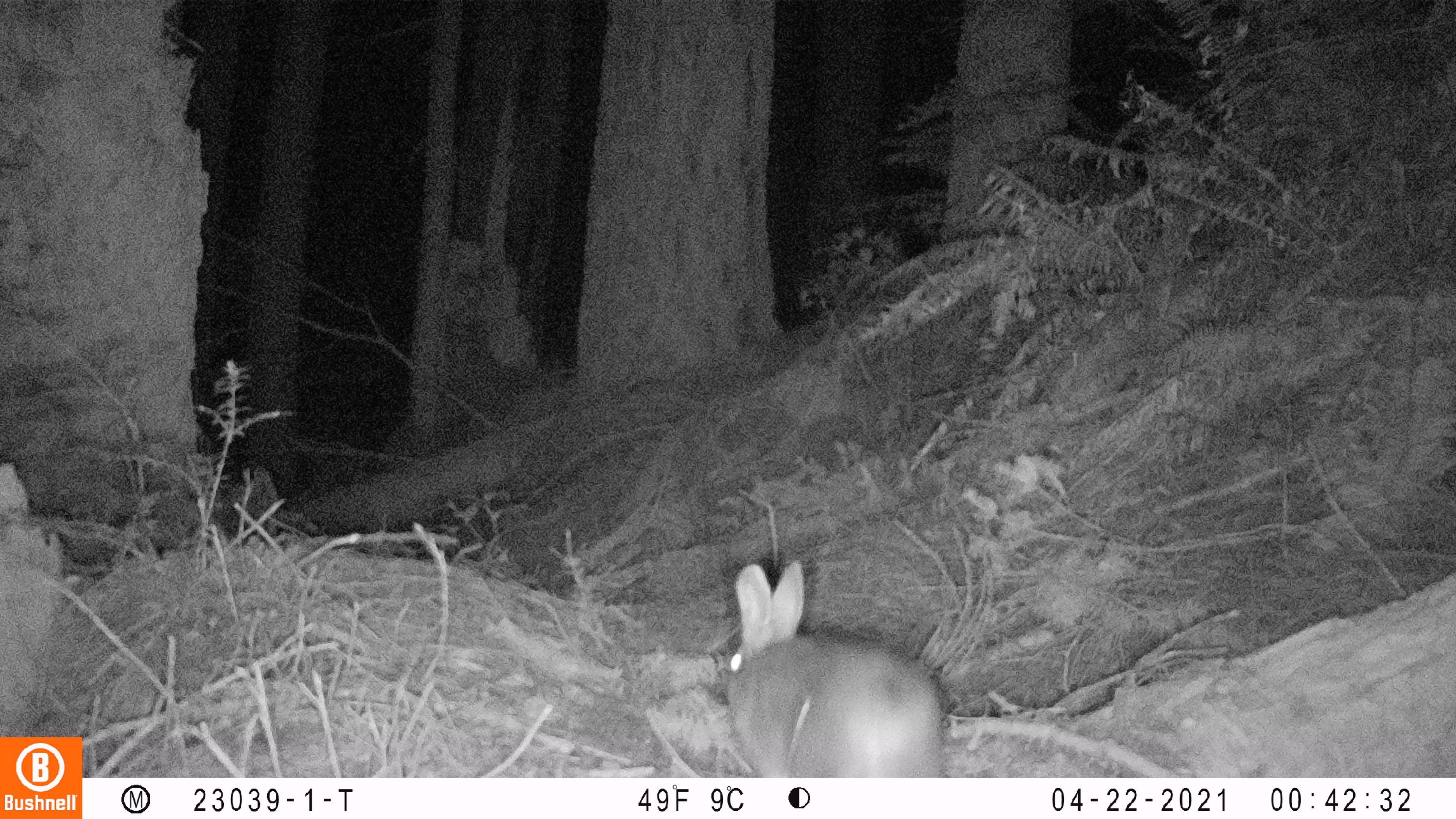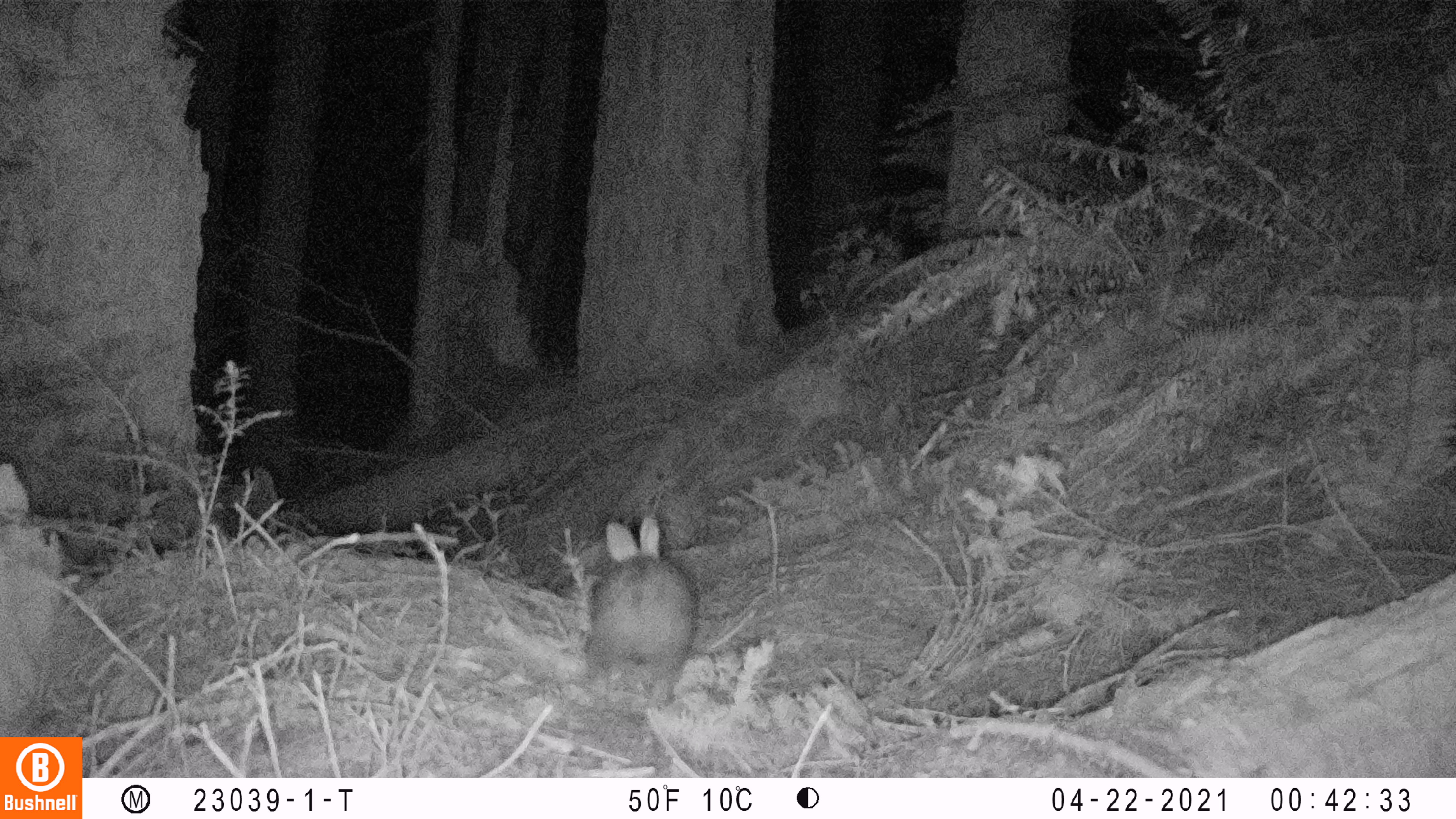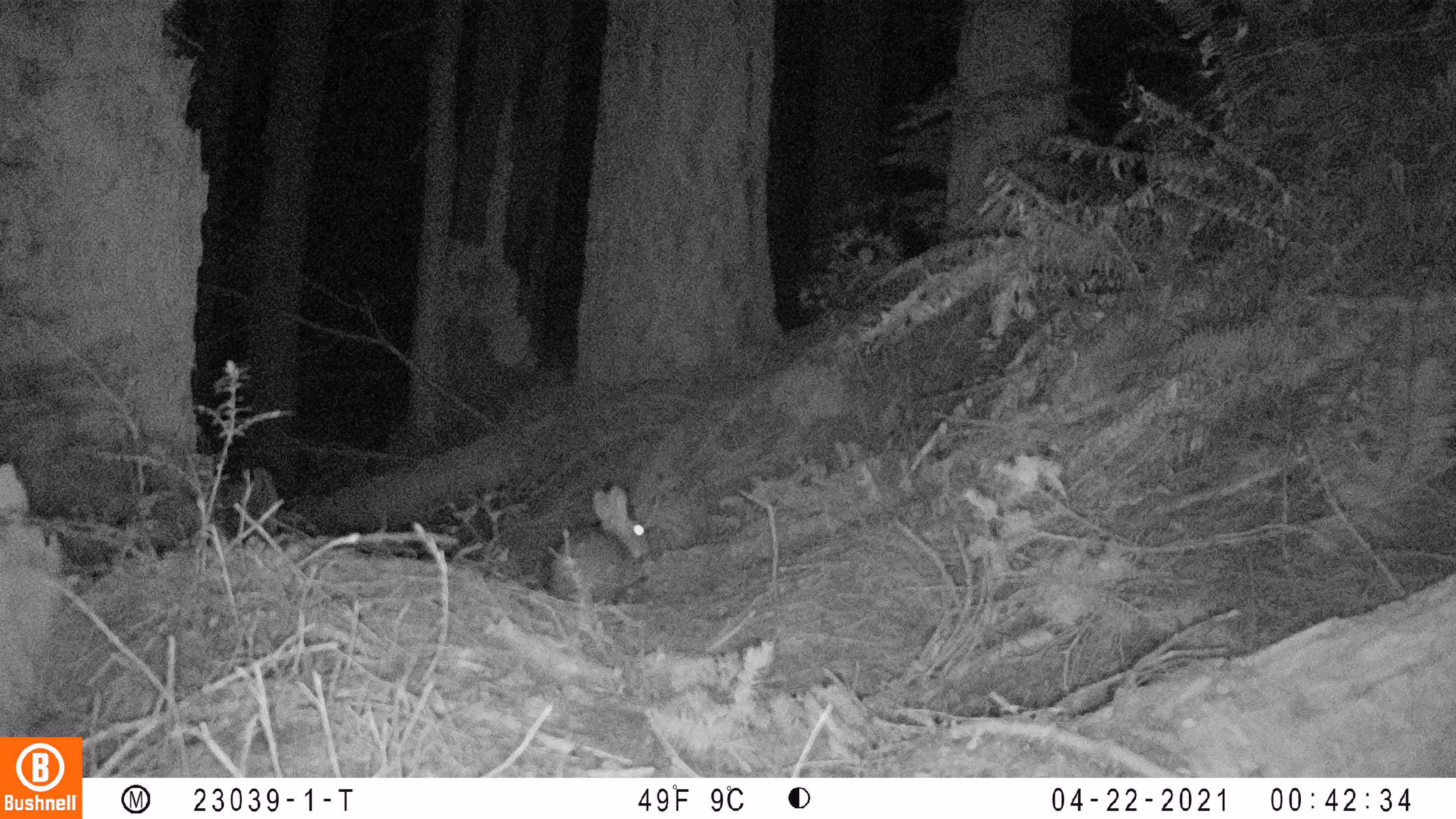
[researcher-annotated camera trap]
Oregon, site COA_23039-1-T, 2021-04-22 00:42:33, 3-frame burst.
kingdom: Animalia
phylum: Chordata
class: Mammalia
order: Lagomorpha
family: Leporidae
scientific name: Leporidae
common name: hares and rabbits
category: leporidae family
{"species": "leporidae family (hares and rabbits) (Leporidae)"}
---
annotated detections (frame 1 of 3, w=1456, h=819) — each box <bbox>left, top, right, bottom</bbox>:
leporidae family: <bbox>701, 546, 958, 776</bbox>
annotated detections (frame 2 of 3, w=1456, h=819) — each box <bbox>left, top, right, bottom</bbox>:
leporidae family: <bbox>568, 505, 709, 715</bbox>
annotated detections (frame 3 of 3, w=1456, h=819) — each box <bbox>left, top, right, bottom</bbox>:
leporidae family: <bbox>528, 470, 678, 629</bbox>